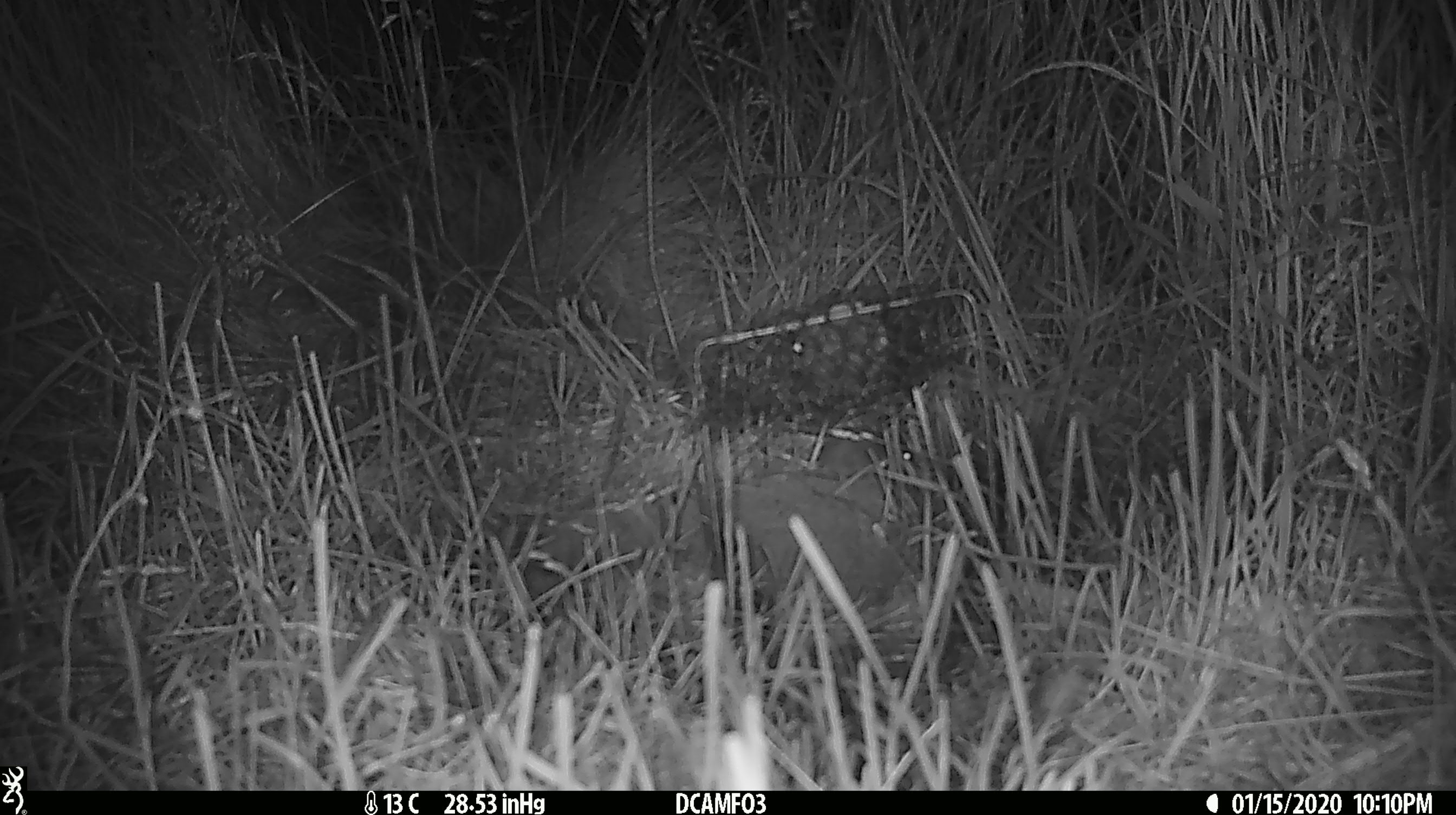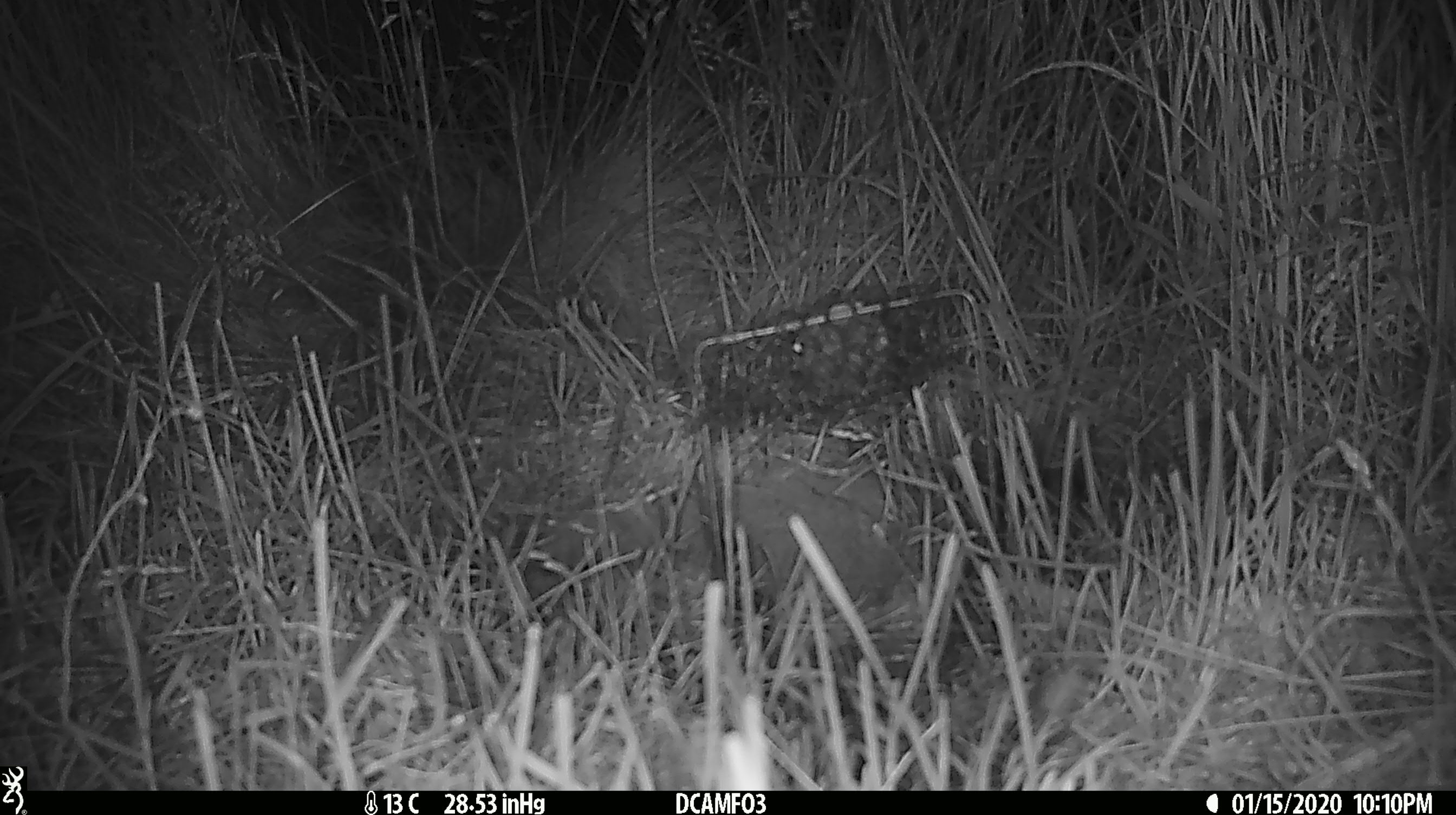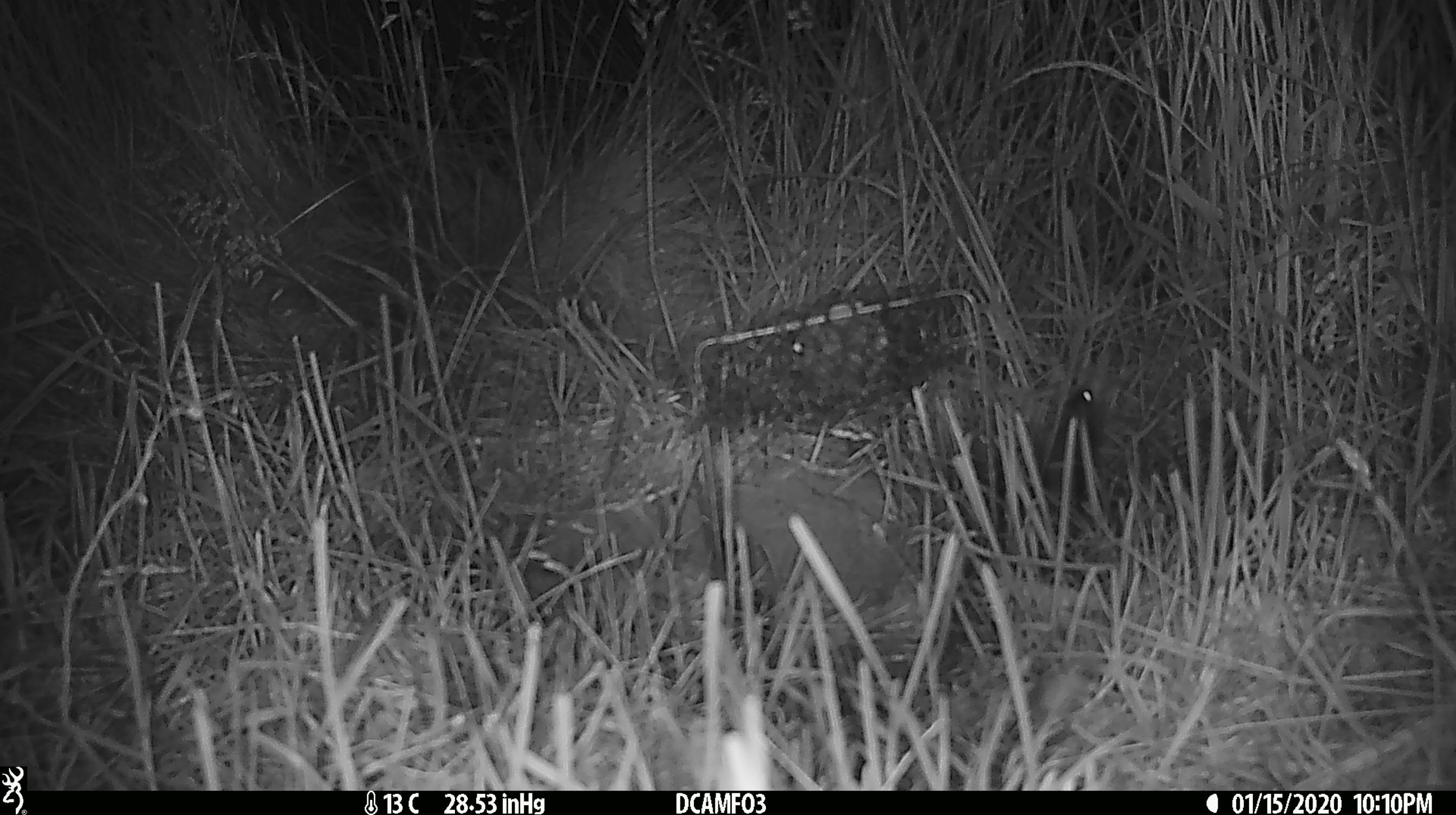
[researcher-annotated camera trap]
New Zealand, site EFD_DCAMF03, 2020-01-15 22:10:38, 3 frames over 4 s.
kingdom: Animalia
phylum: Chordata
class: Mammalia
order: Rodentia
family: Muridae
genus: Mus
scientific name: Mus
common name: mouse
Mouse (Mus).